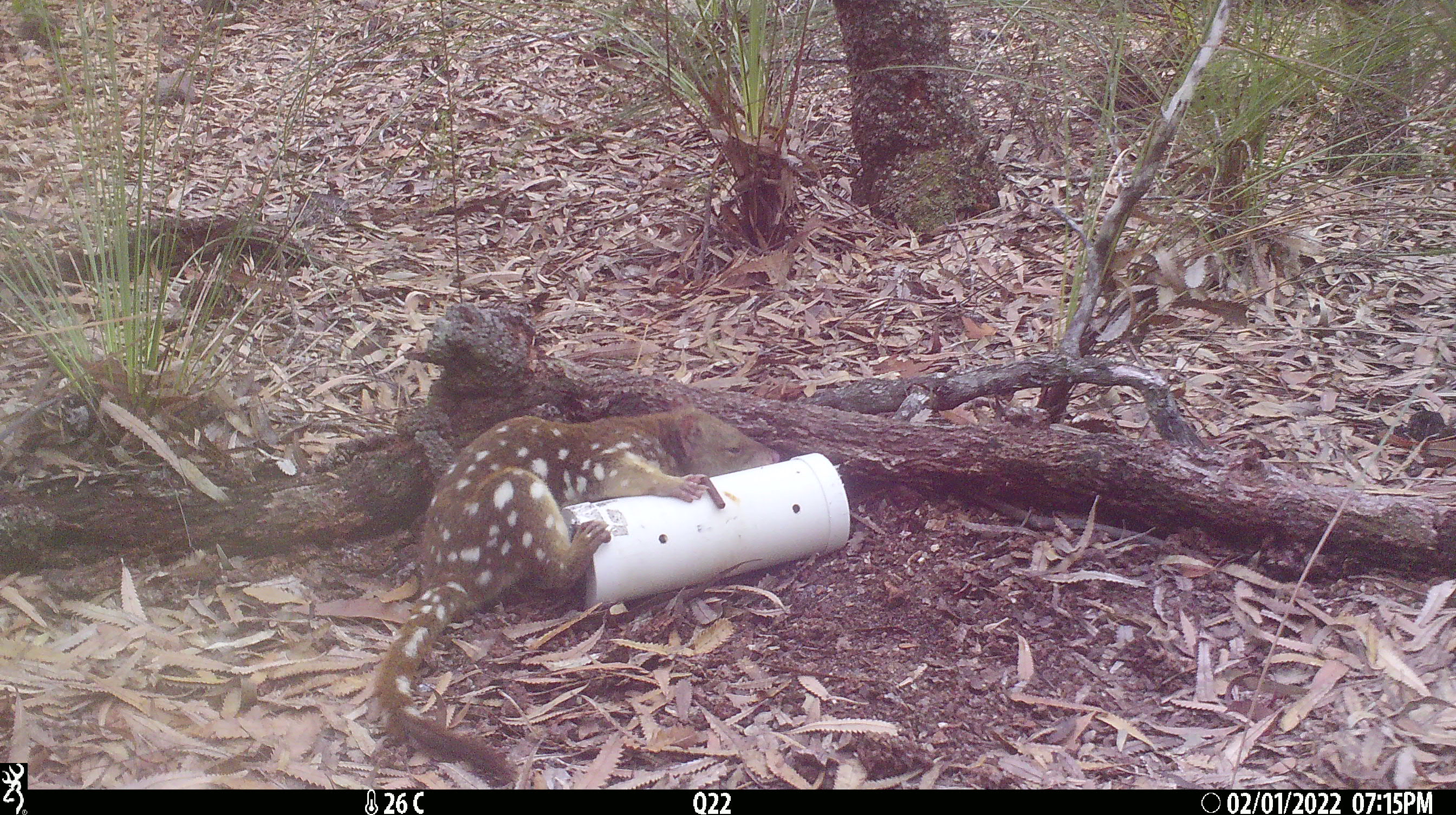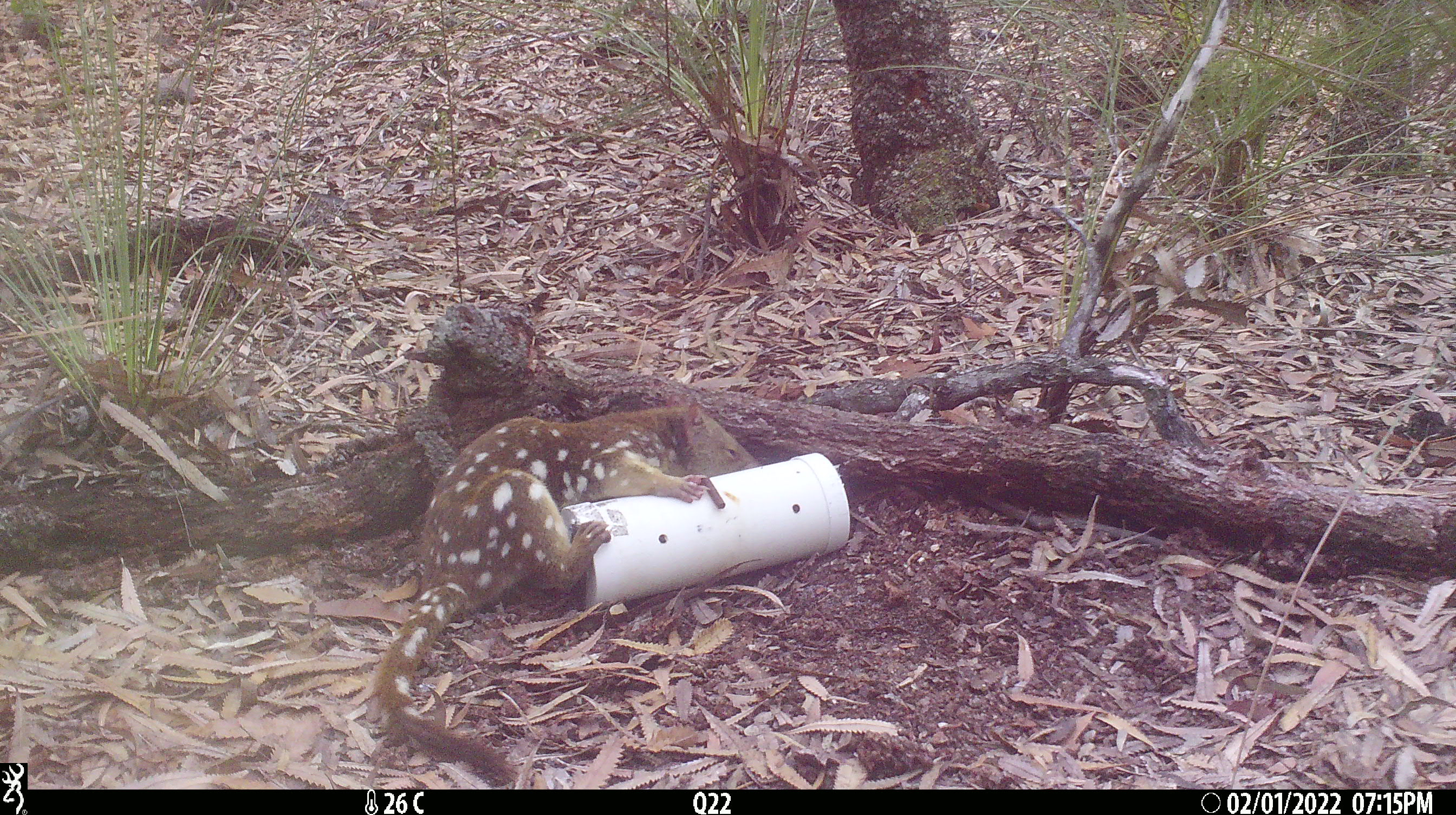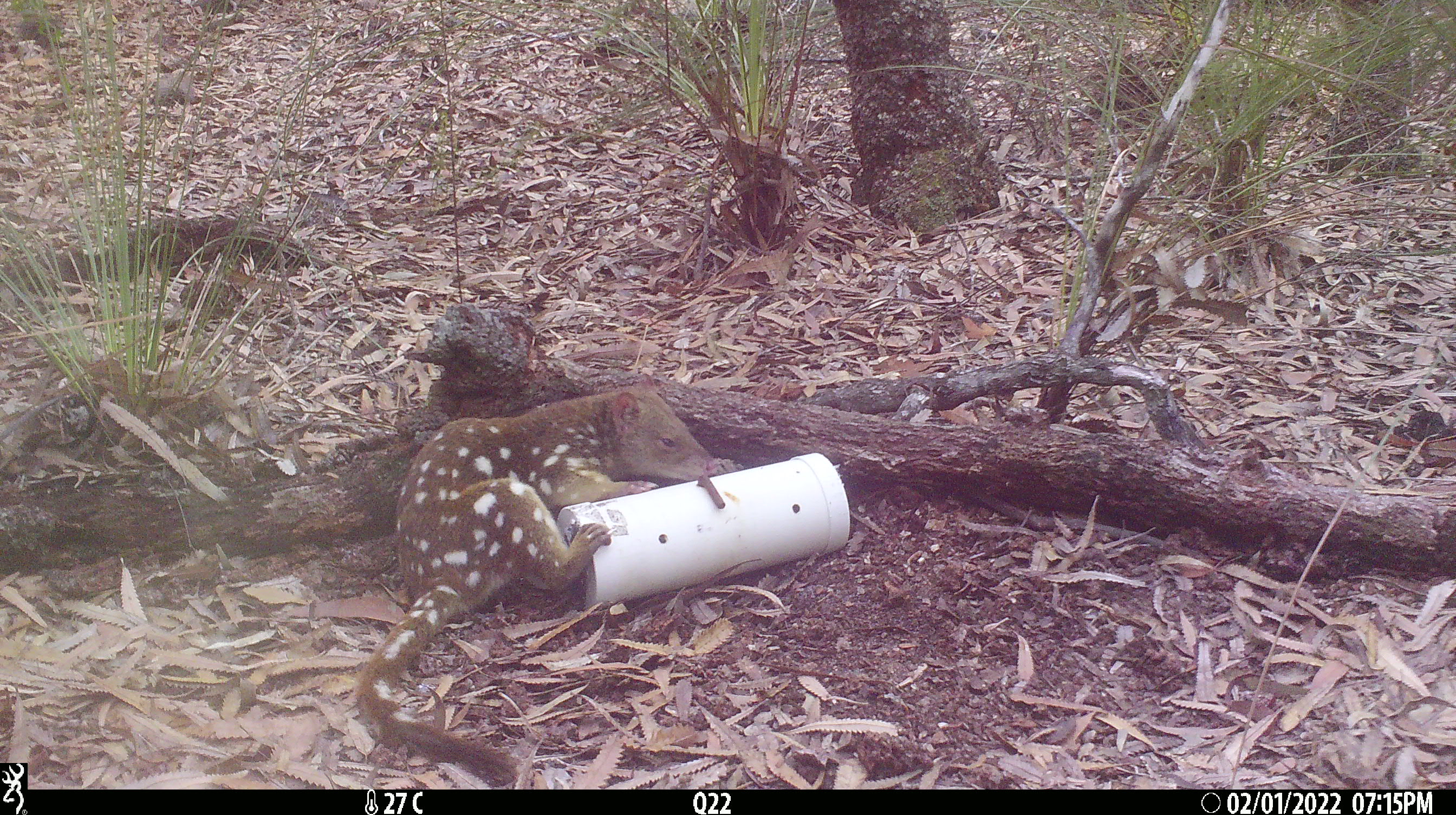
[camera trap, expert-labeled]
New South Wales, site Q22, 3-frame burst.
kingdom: Animalia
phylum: Chordata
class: Mammalia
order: Dasyuromorphia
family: Dasyuridae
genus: Dasyurus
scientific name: Dasyurus maculatus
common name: spotted-tailed quoll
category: quoll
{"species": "quoll (spotted-tailed quoll) (Dasyurus maculatus)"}